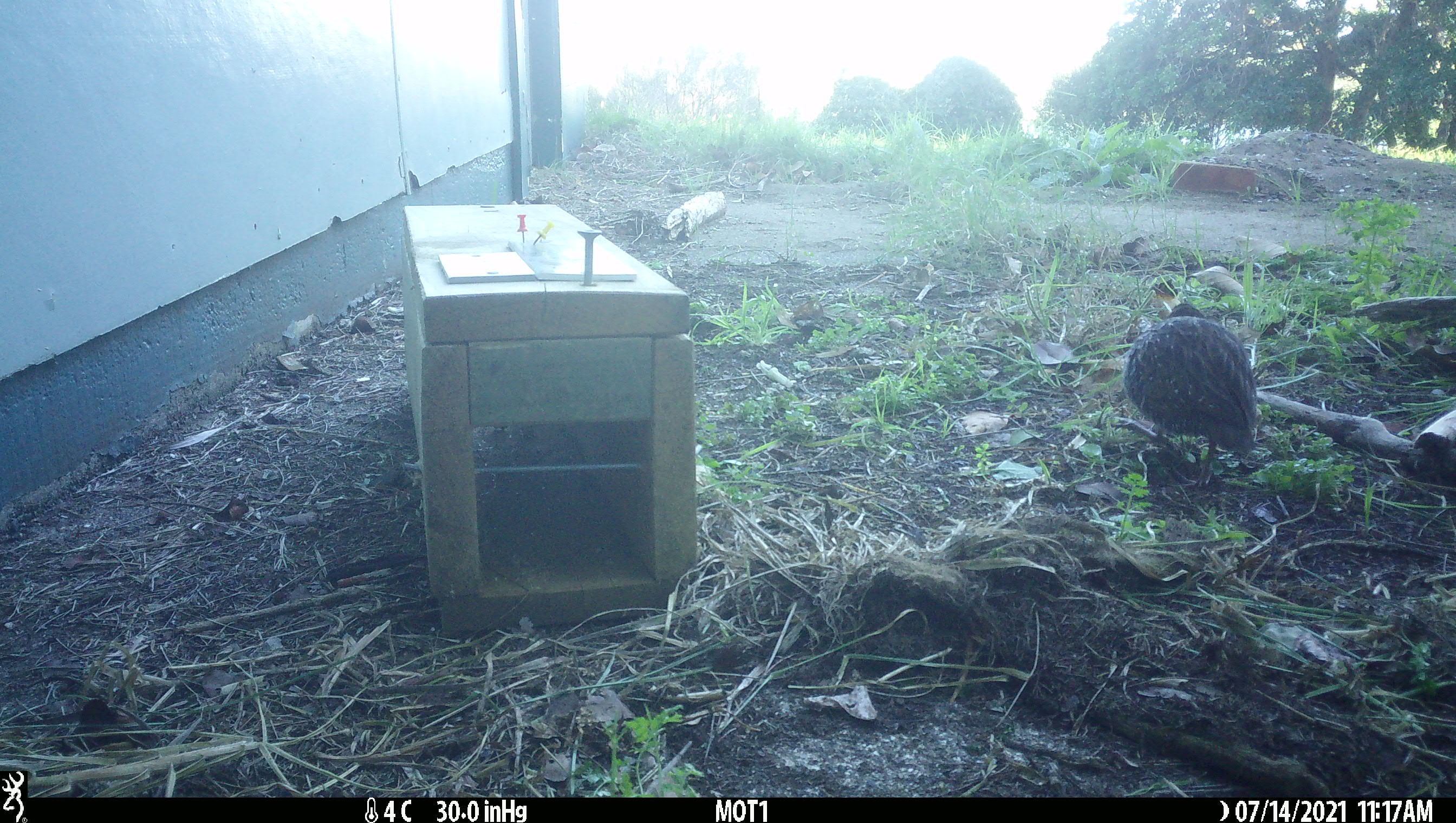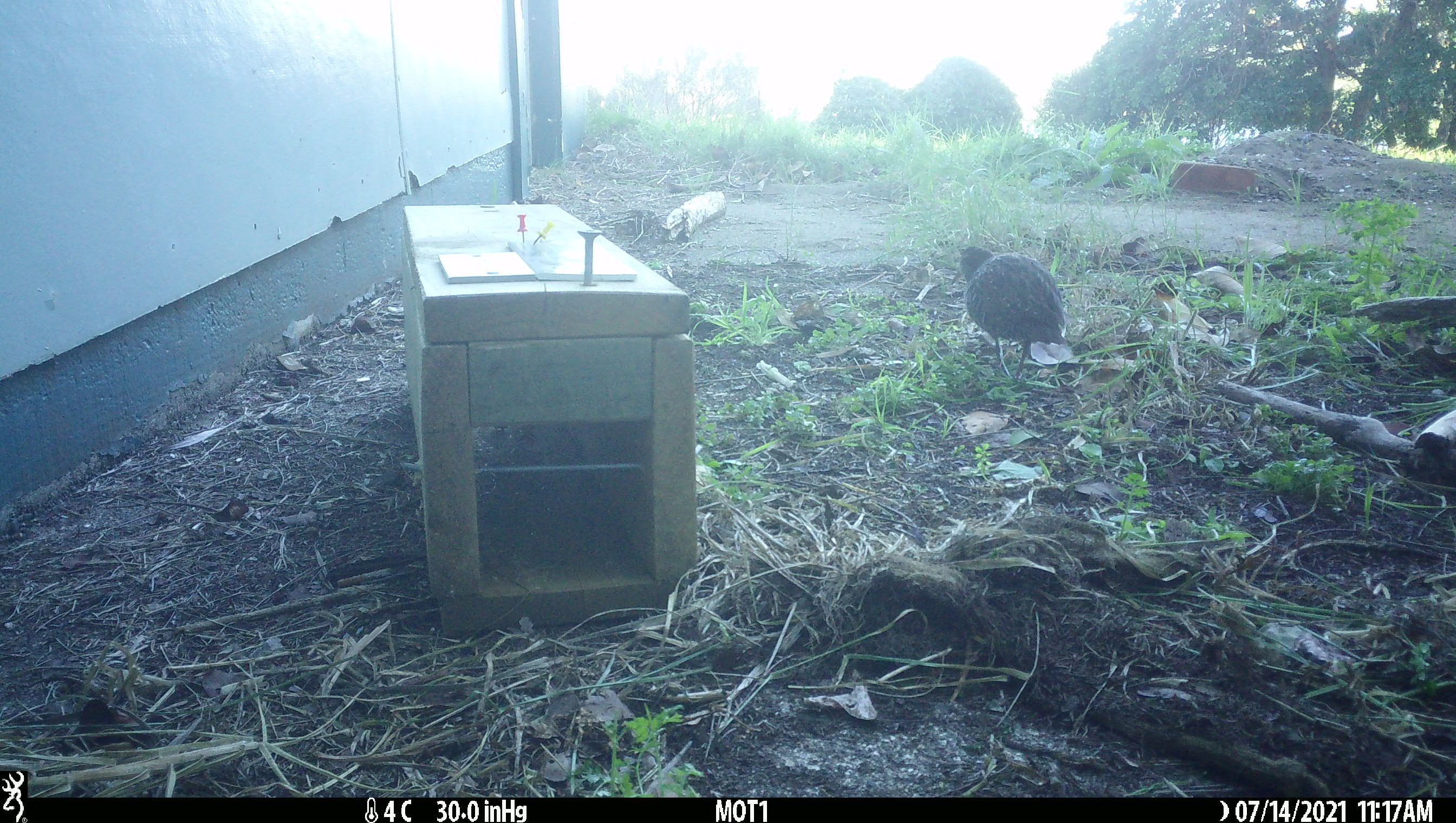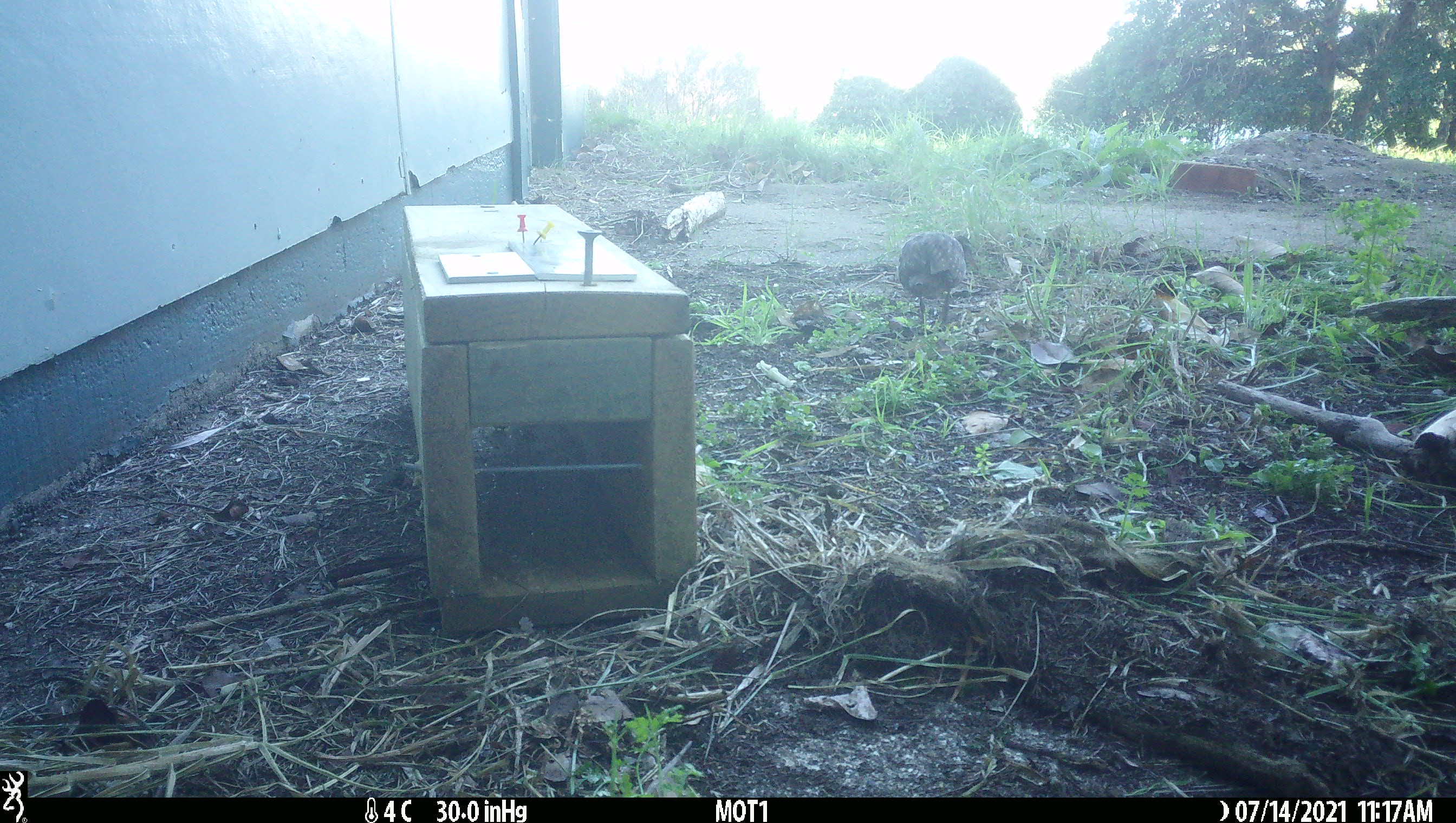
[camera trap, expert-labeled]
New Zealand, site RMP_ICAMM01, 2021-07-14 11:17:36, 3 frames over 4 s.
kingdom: Animalia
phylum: Chordata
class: Aves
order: Gruiformes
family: Rallidae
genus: Gallirallus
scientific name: Gallirallus philippensis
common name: buff-banded rail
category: banded rail